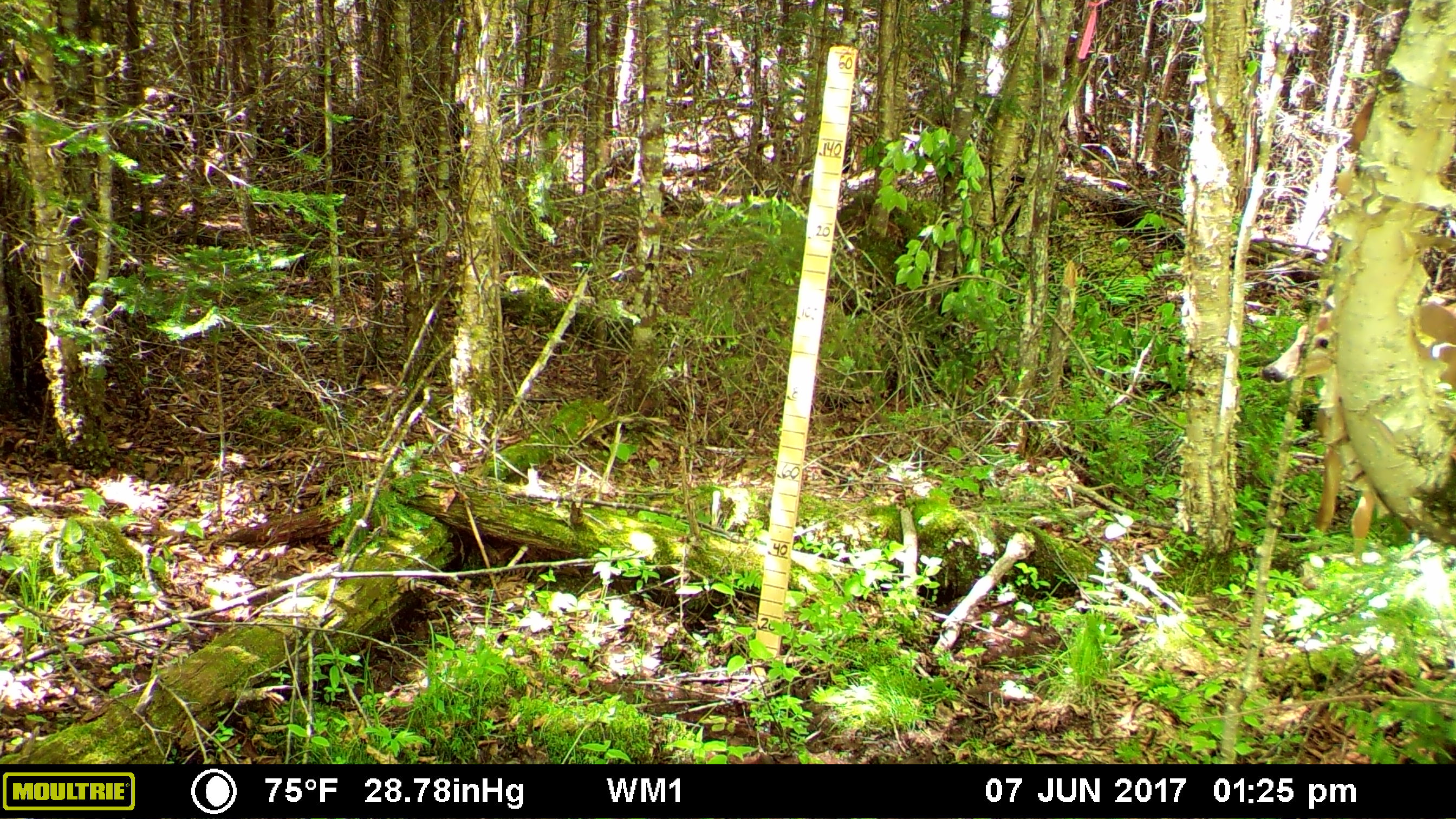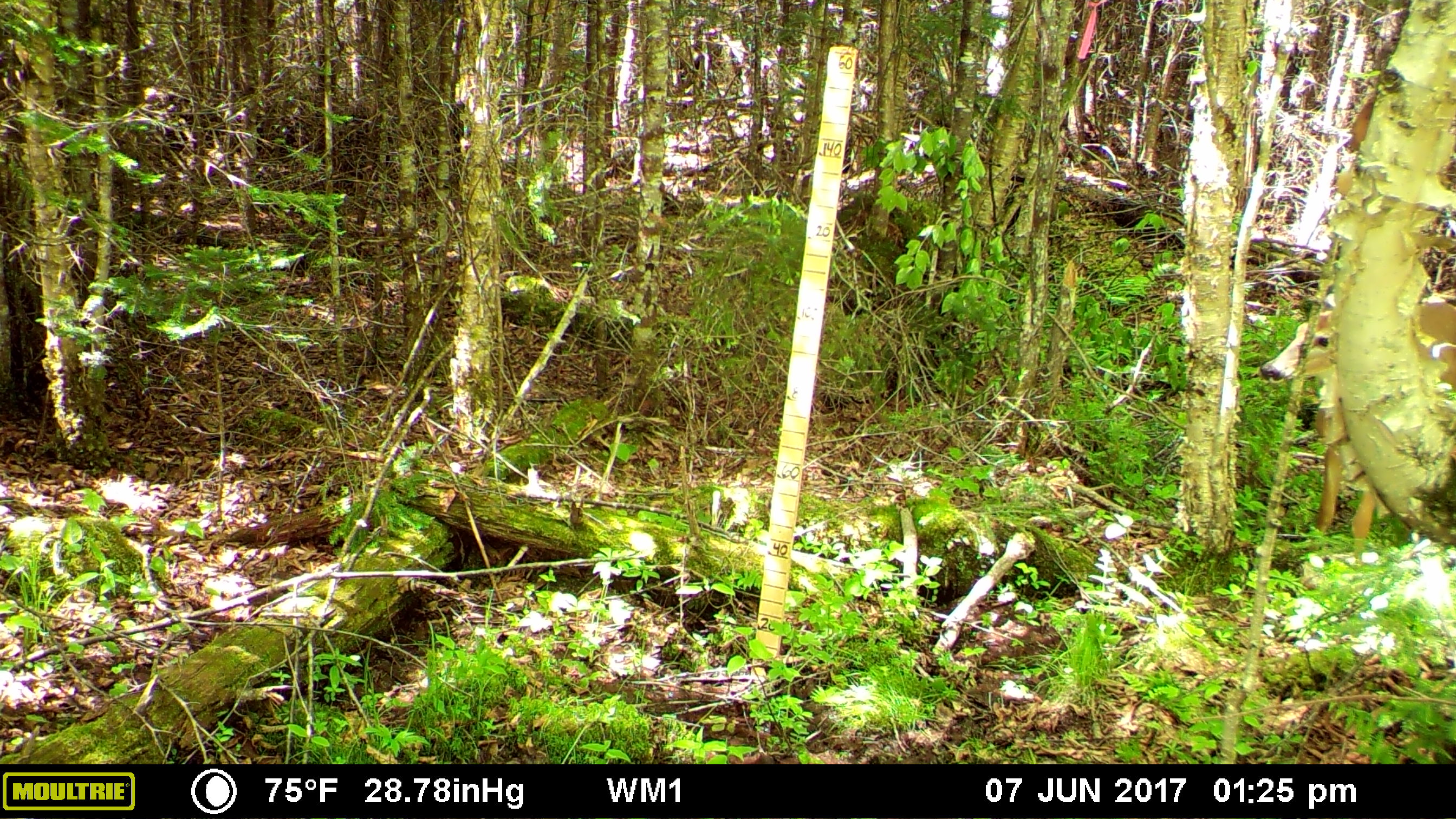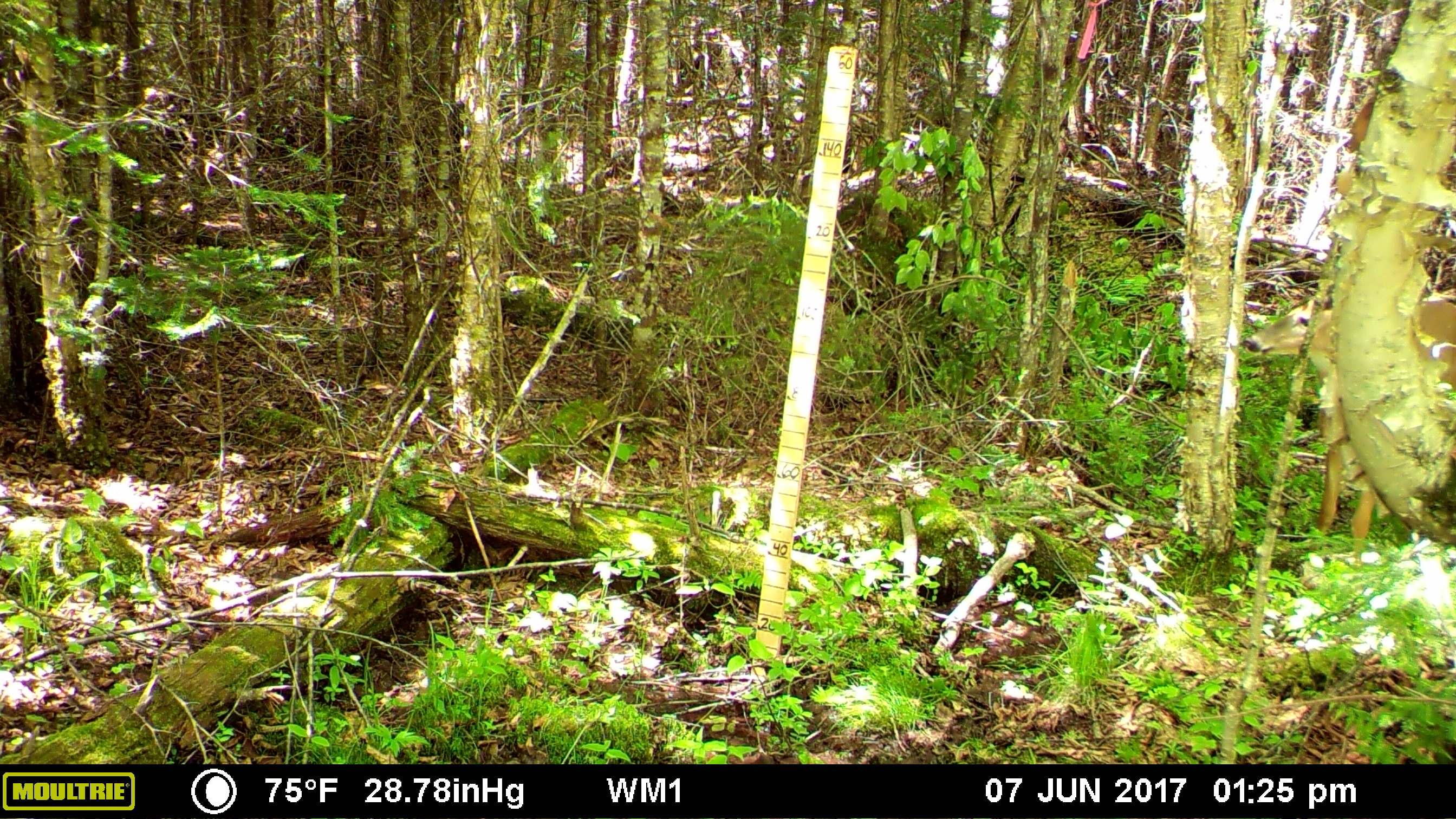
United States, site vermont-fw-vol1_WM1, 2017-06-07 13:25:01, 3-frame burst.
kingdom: Animalia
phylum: Chordata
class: Mammalia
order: Artiodactyla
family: Cervidae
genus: Odocoileus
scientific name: Odocoileus virginianus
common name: white-tailed deer